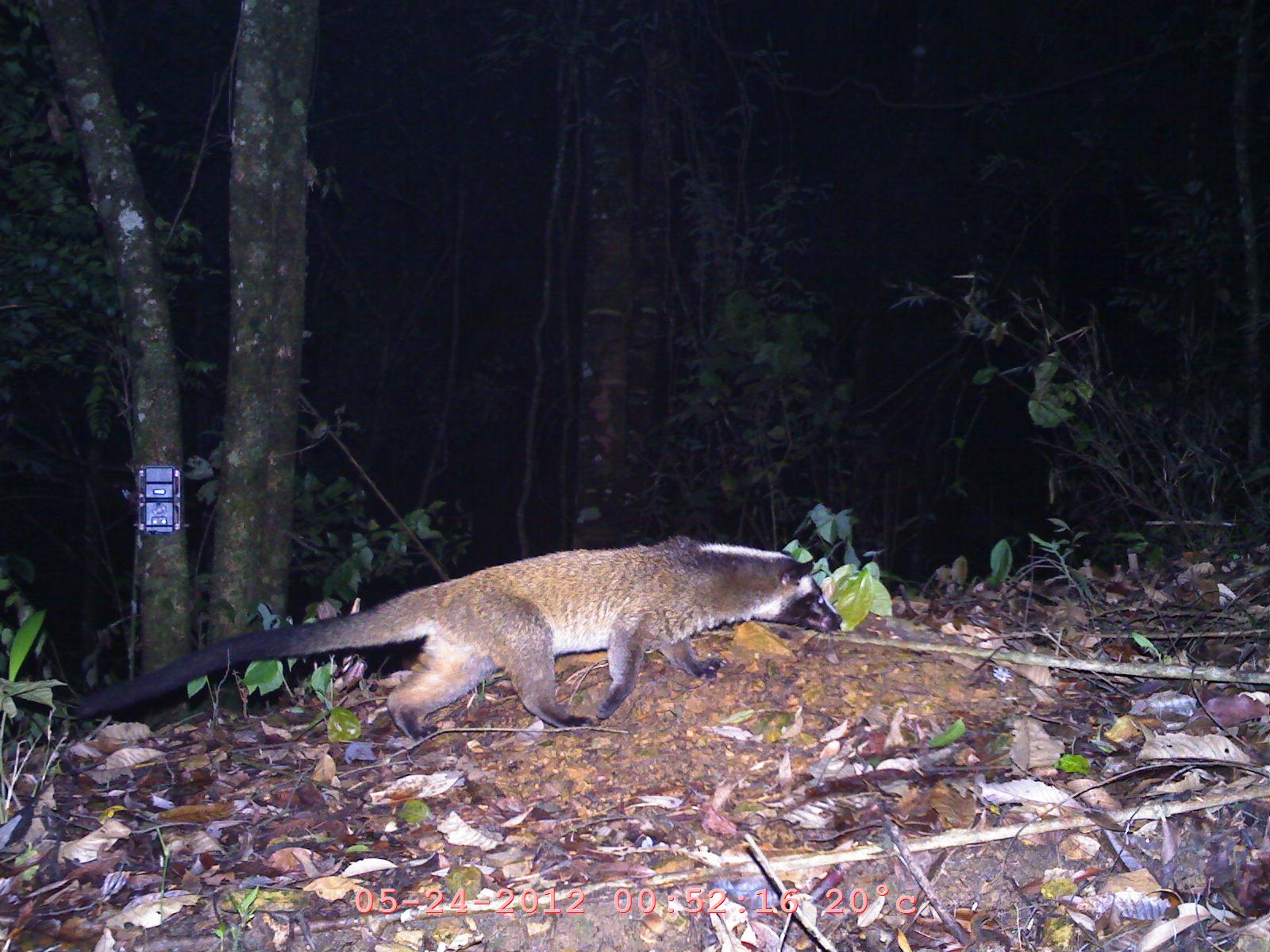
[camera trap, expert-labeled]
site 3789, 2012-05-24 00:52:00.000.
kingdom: Animalia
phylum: Chordata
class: Mammalia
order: Carnivora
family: Viverridae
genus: Paguma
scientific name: Paguma larvata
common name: masked palm civet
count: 1